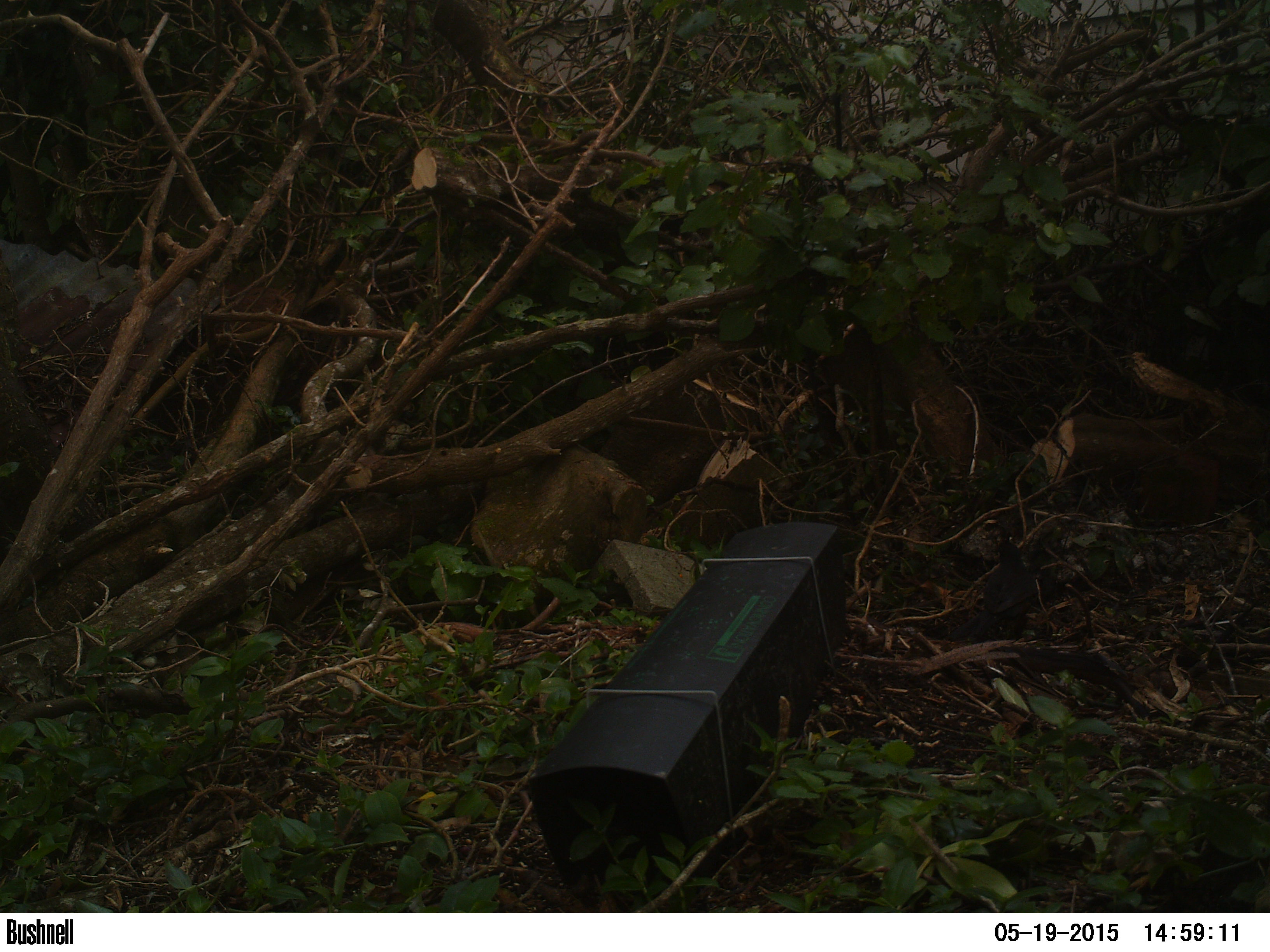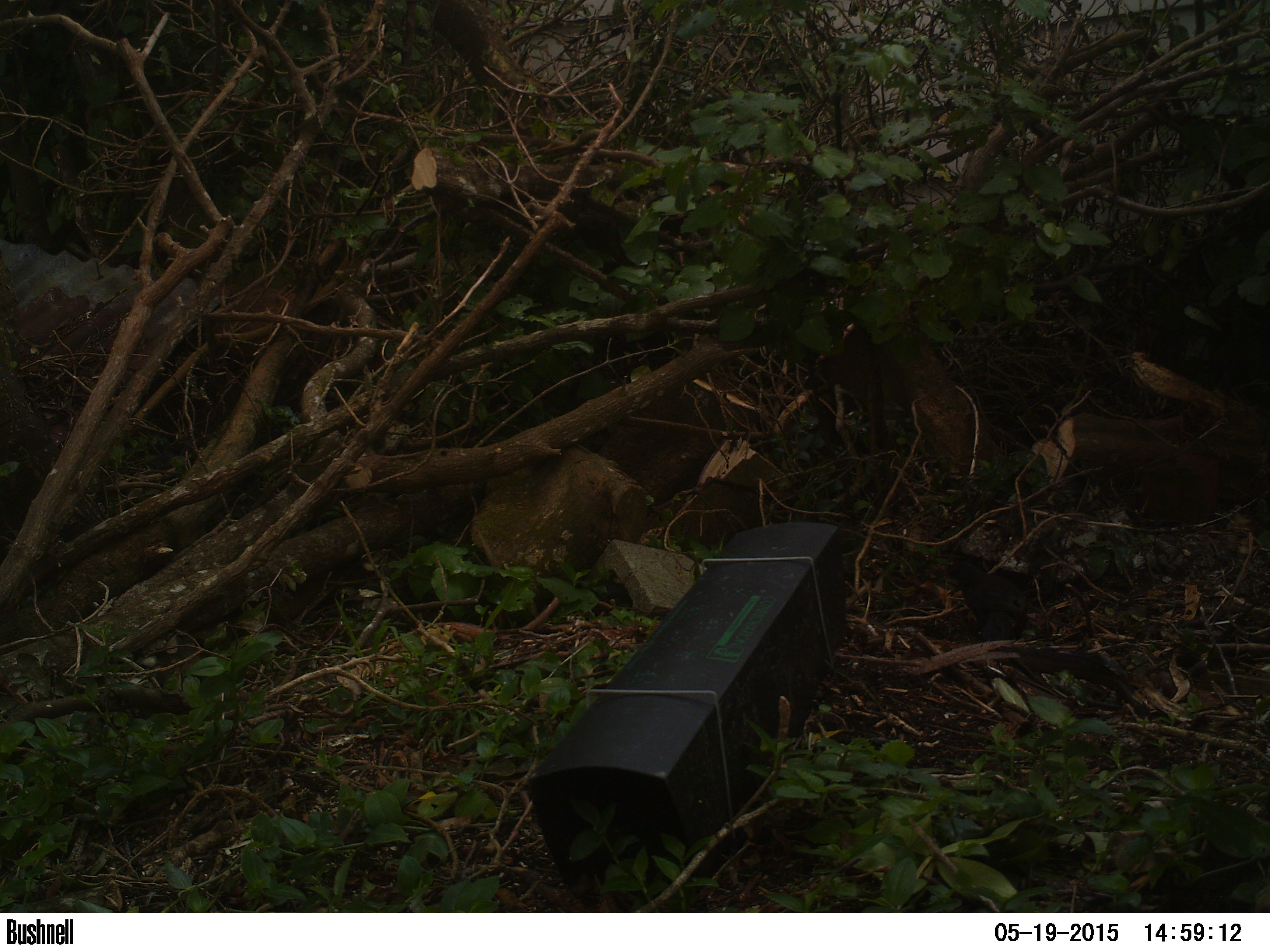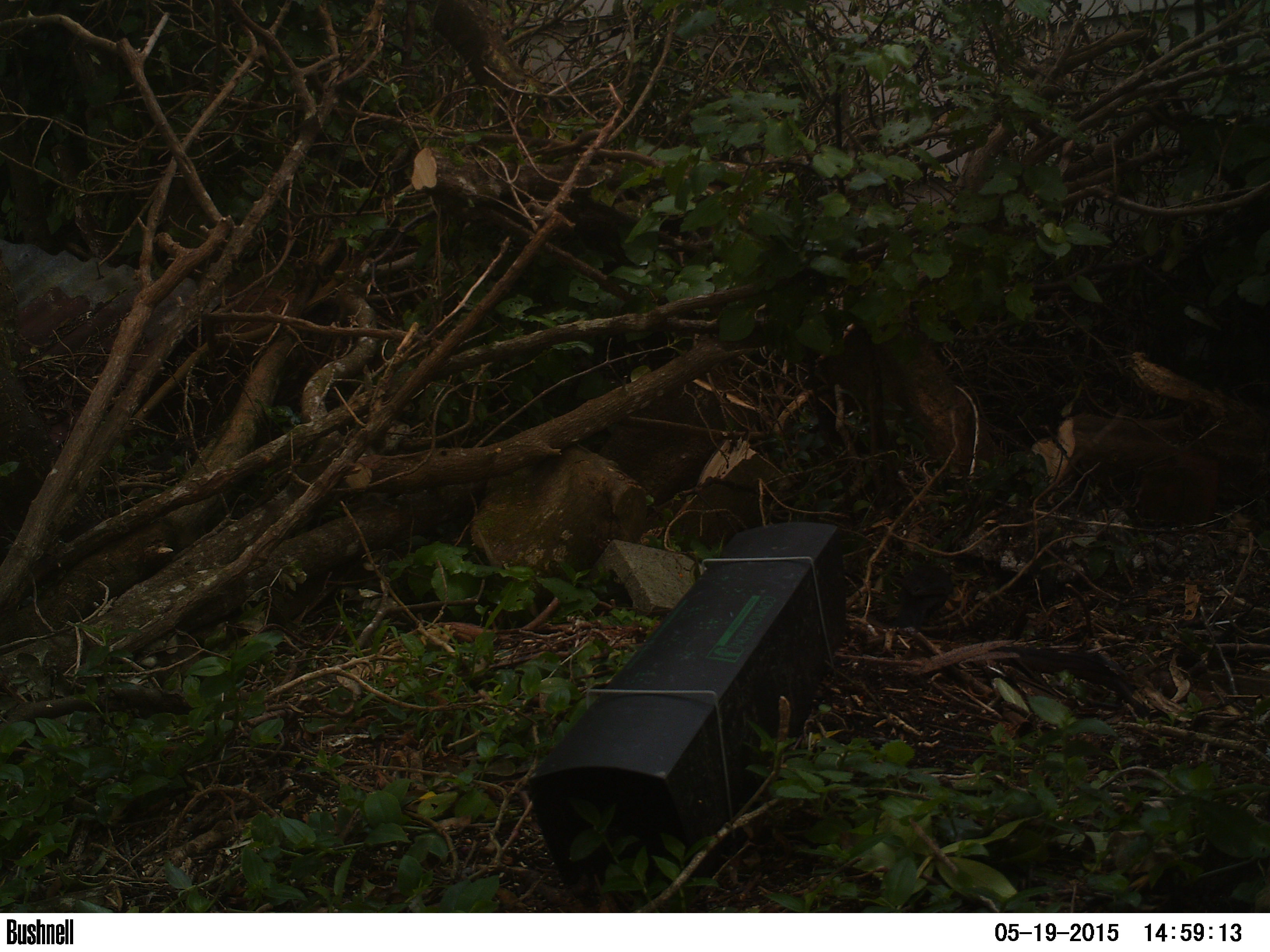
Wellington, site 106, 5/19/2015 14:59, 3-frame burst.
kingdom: Animalia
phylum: Chordata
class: Aves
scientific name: Aves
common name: bird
Bird (Aves).